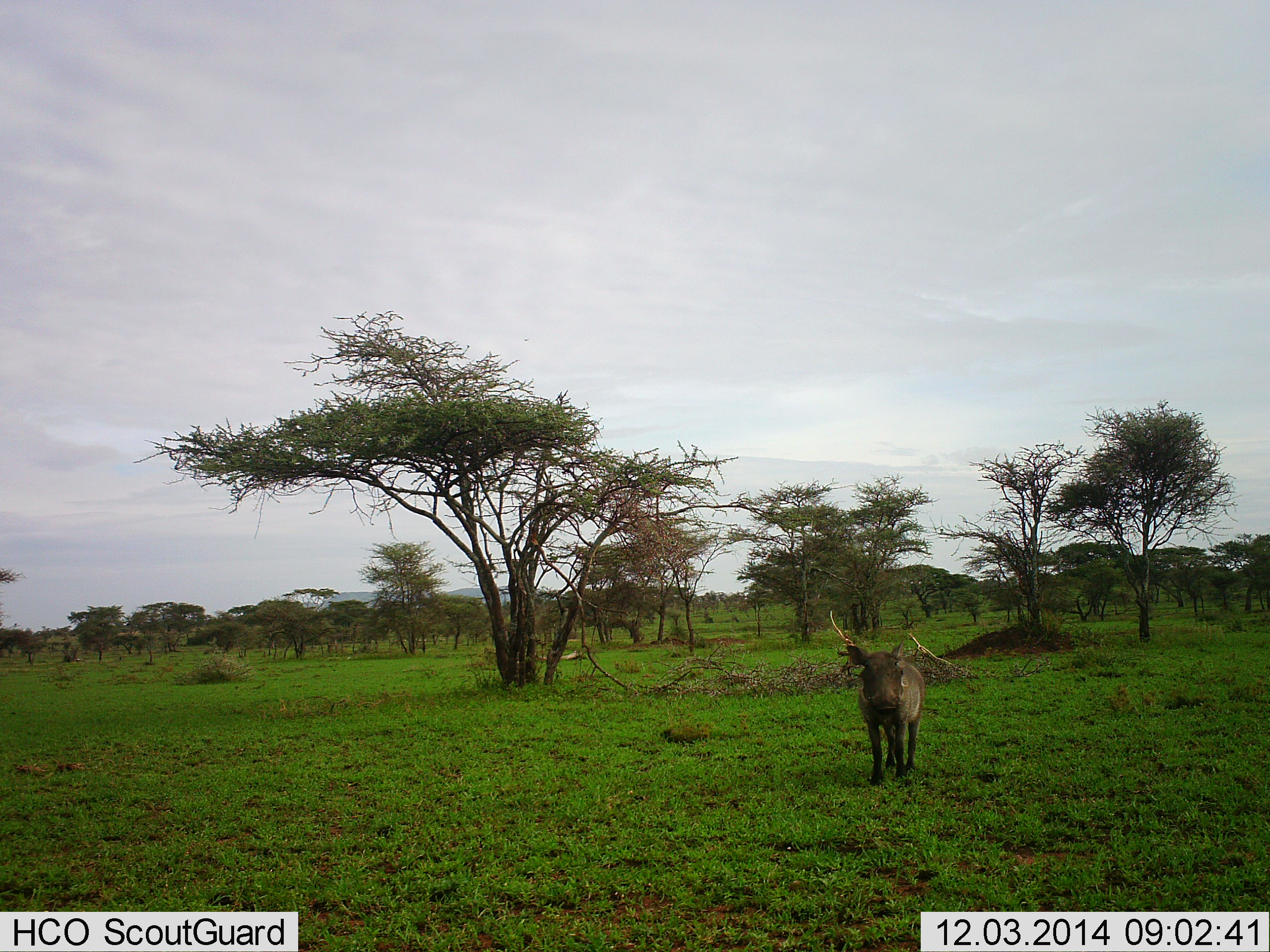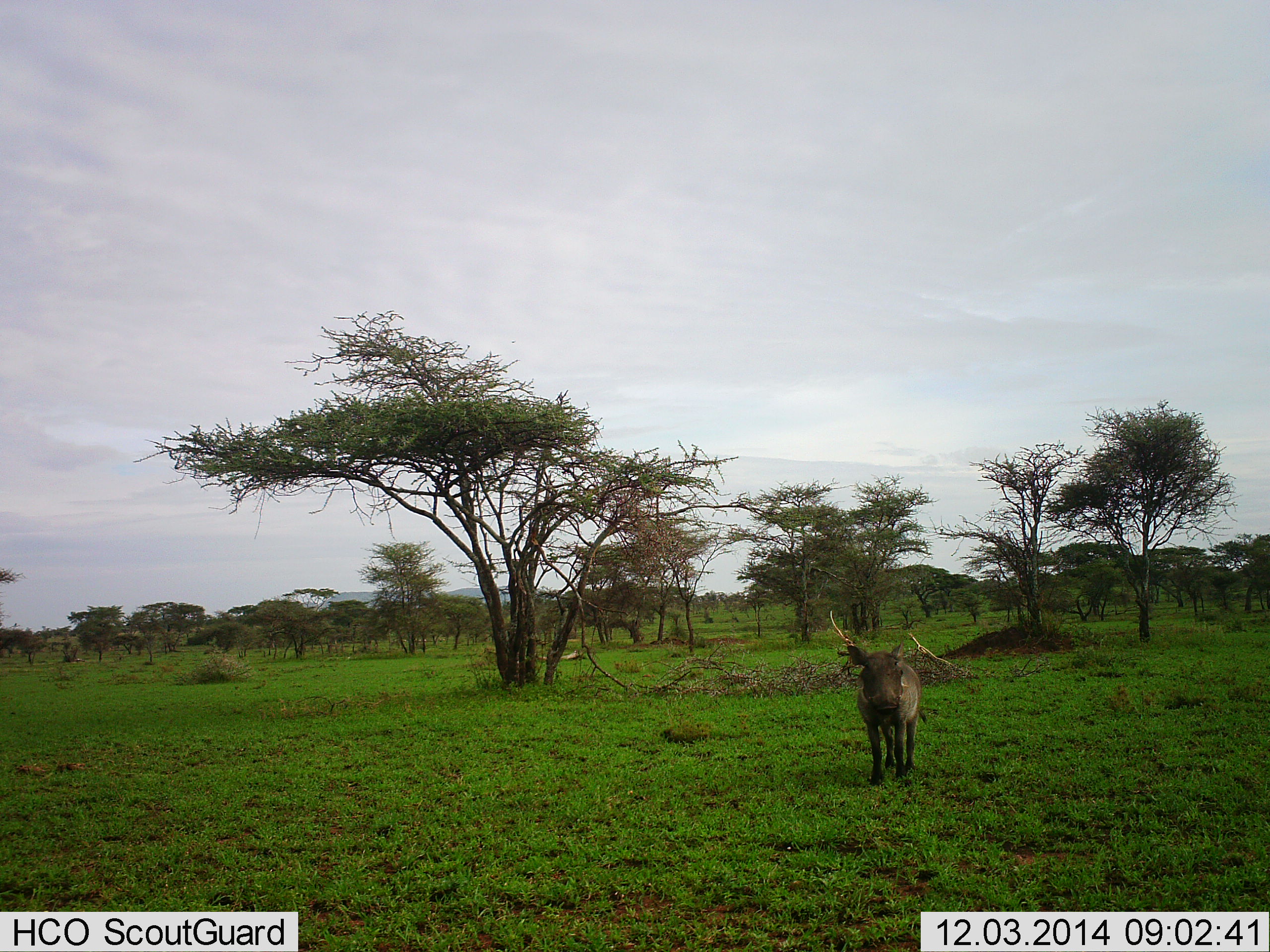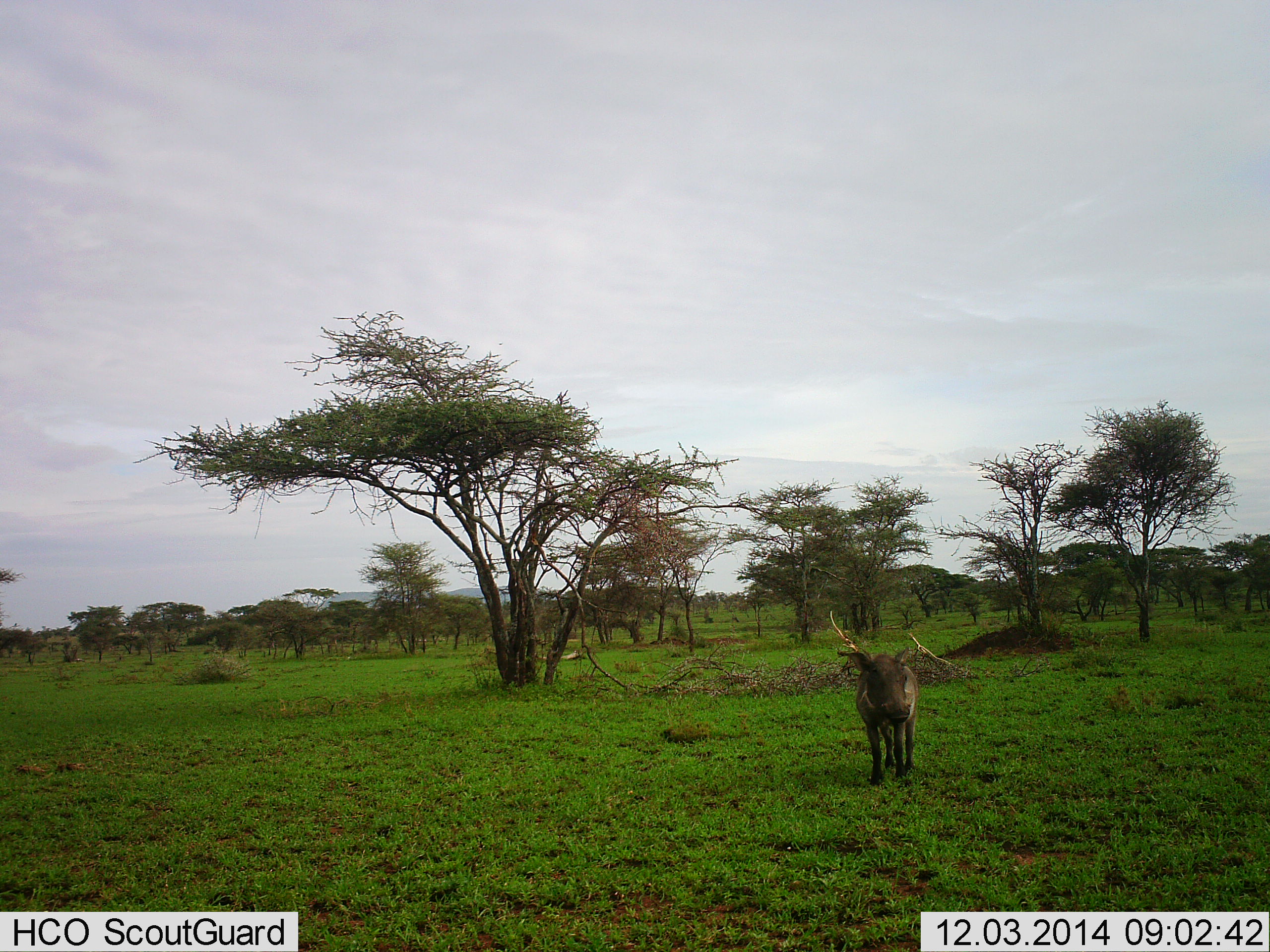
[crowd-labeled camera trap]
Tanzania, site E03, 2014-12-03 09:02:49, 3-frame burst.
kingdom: Animalia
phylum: Chordata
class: Mammalia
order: Artiodactyla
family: Suidae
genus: Phacochoerus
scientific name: Phacochoerus africanus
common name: warthog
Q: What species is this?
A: Warthog (Phacochoerus africanus).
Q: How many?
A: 1.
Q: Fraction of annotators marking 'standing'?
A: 100%.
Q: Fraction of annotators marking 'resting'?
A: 0%.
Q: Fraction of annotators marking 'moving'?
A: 0%.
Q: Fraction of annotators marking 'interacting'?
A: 0%.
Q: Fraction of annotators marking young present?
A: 0%.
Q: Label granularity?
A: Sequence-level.